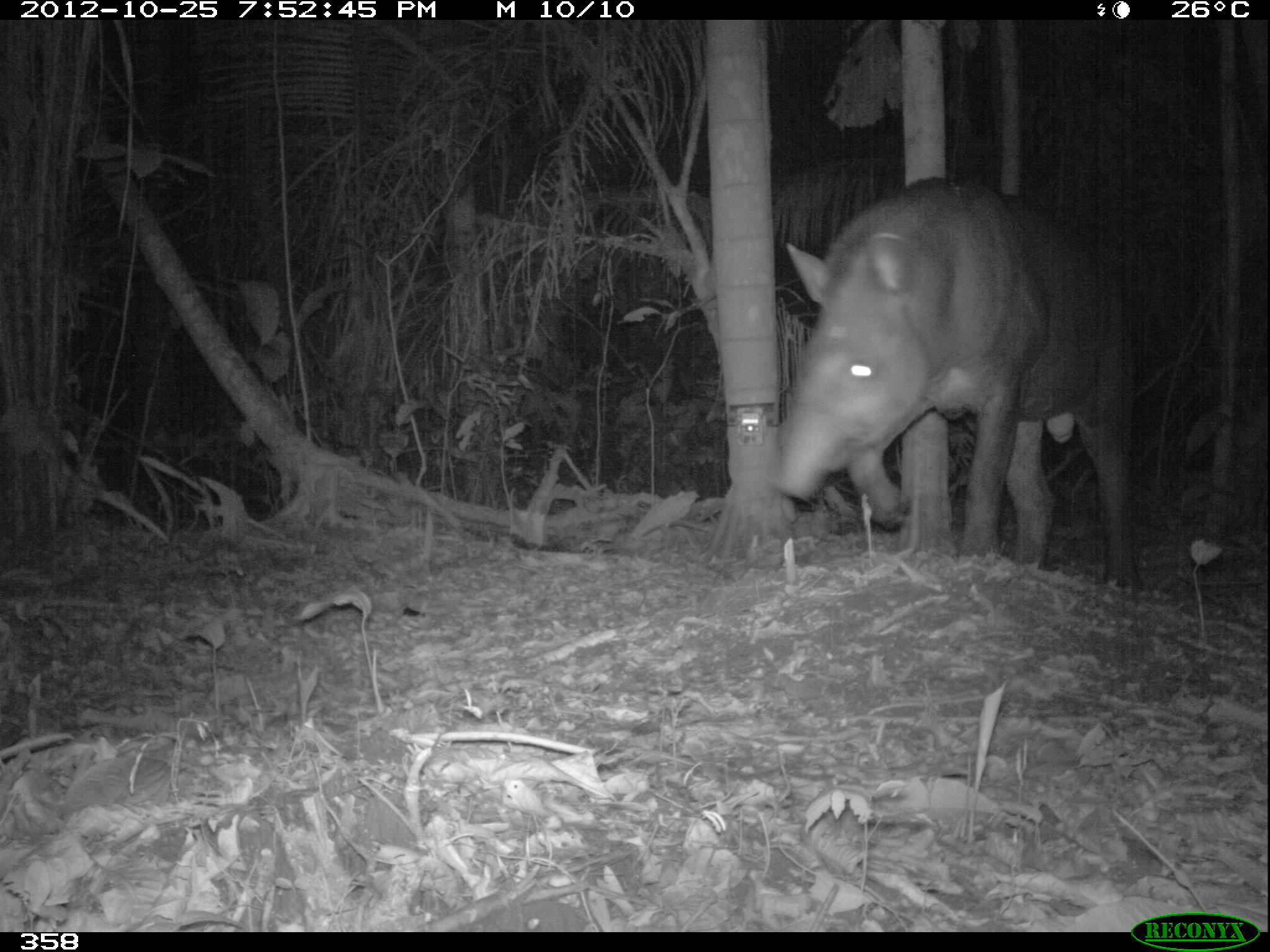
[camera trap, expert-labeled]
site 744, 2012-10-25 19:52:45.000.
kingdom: Animalia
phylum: Chordata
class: Mammalia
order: Perissodactyla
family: Tapiridae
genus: Tapirus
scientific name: Tapirus terrestris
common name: south american tapir